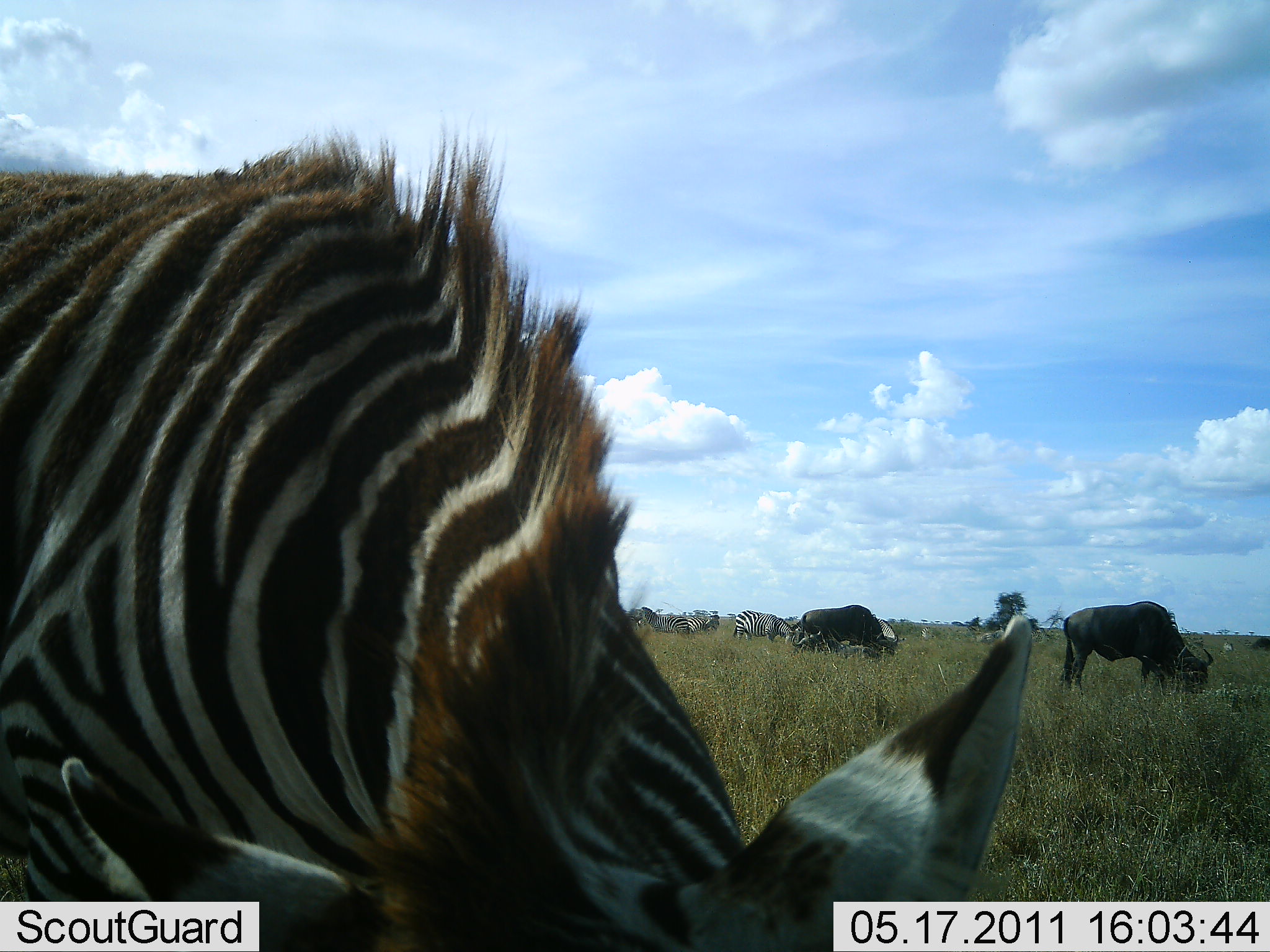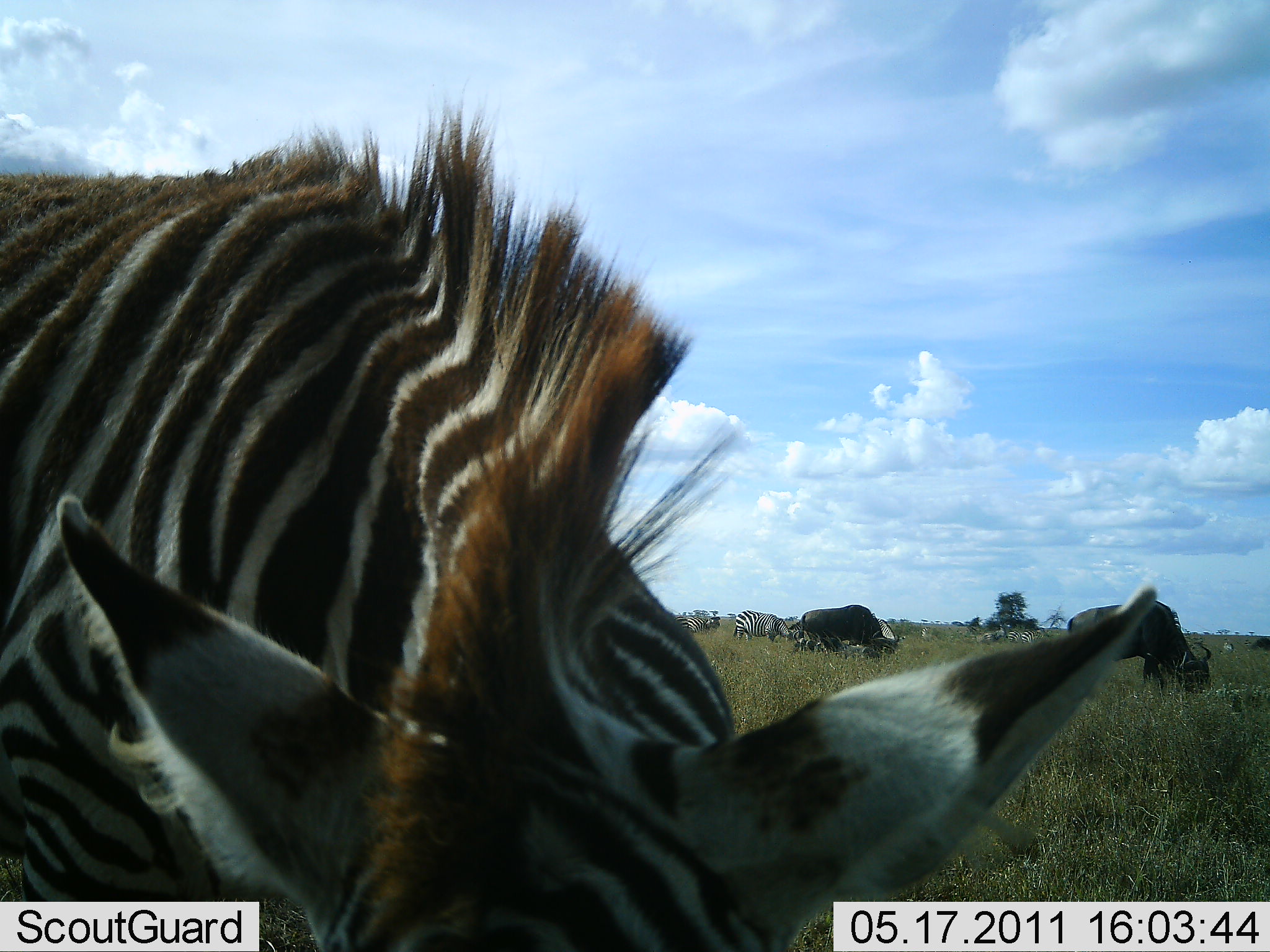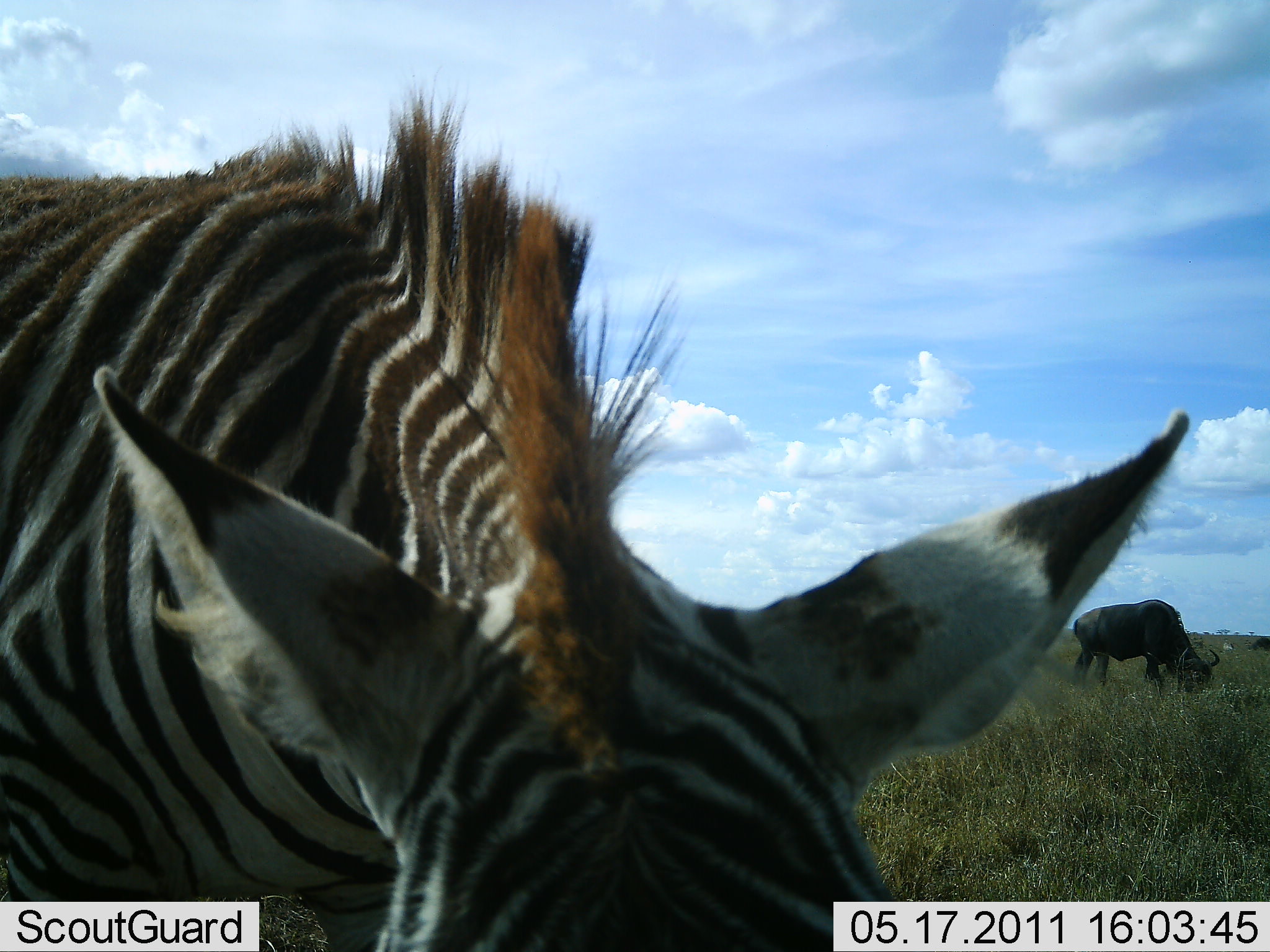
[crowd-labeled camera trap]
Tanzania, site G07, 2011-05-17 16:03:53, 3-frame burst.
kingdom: Animalia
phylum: Chordata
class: Mammalia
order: Artiodactyla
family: Bovidae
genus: Connochaetes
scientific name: Connochaetes taurinus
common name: blue wildebeest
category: wildebeest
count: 2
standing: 20%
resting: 0%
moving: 0%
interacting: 0%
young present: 0%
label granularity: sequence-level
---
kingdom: Animalia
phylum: Chordata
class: Mammalia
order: Perissodactyla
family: Equidae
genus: Equus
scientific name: Equus quagga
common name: plains zebra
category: zebra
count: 3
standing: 17%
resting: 0%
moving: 0%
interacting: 0%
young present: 0%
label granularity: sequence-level